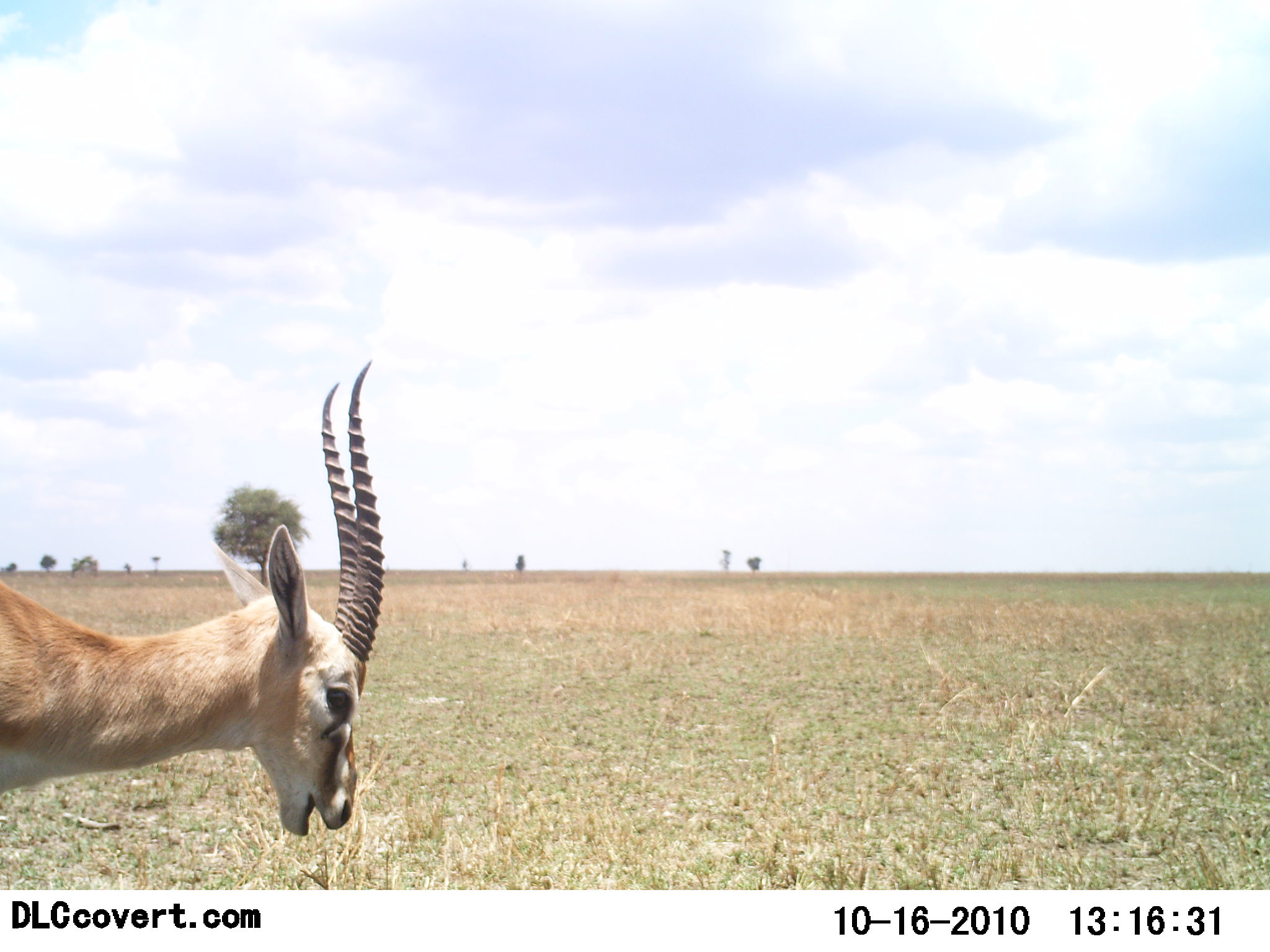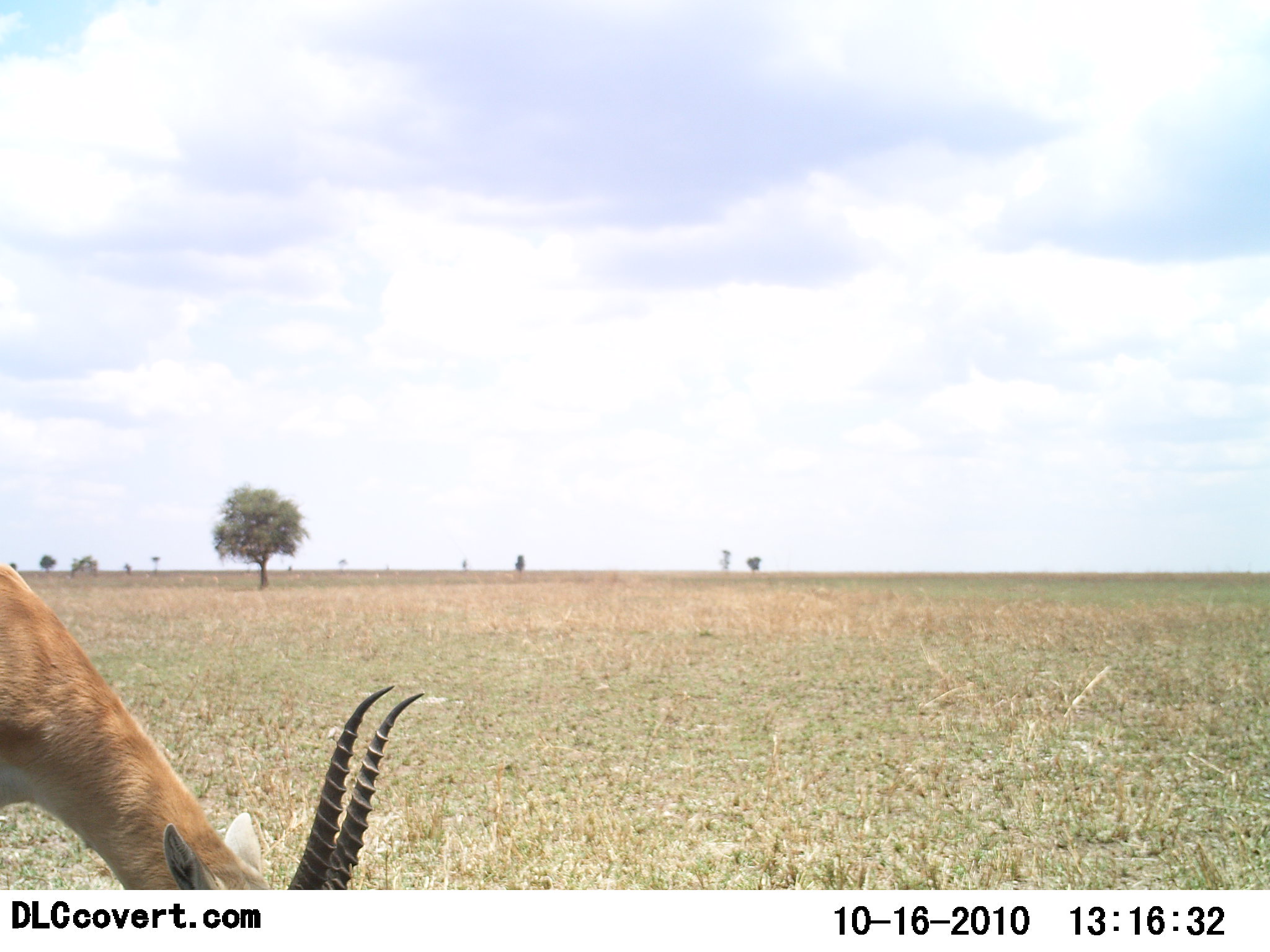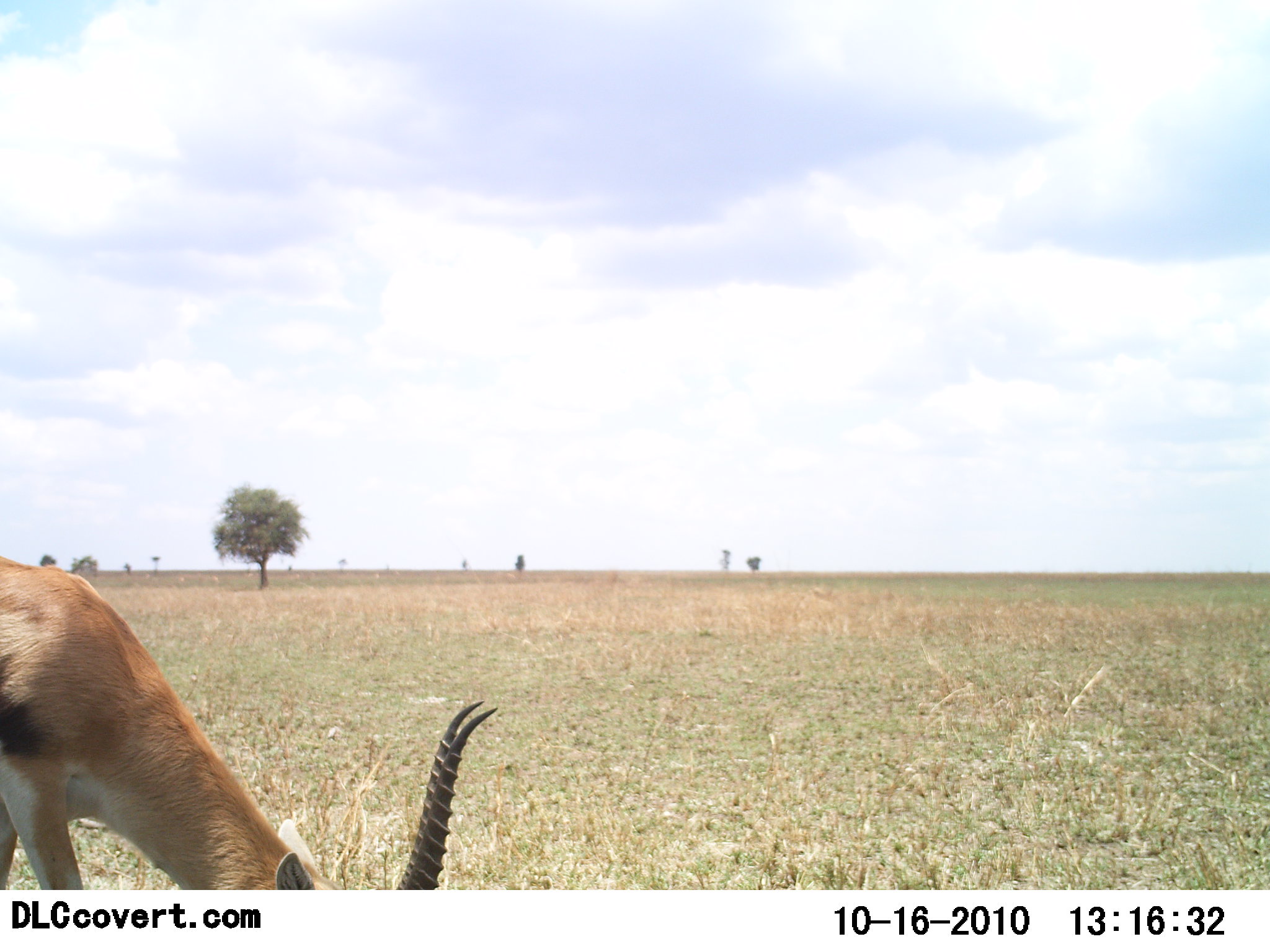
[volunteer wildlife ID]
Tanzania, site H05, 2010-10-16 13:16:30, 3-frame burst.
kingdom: Animalia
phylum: Chordata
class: Mammalia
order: Artiodactyla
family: Bovidae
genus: Eudorcas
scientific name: Eudorcas thomsonii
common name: thomson's gazelle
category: gazellethomsons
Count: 1.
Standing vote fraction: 18%.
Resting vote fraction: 0%.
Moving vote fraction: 18%.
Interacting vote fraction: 0%.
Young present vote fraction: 0%.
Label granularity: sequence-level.